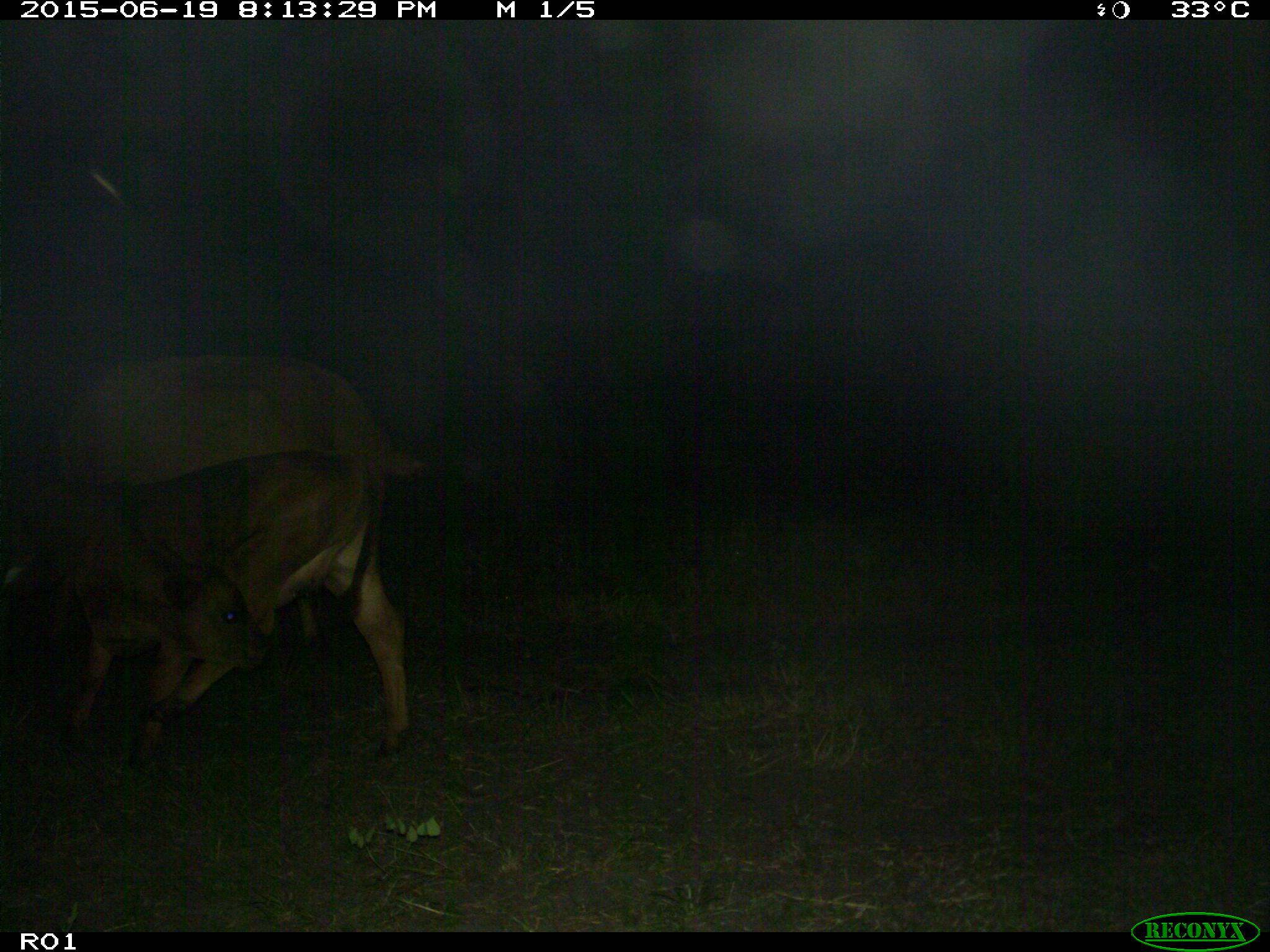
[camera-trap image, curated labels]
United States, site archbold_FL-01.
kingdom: Animalia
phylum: Chordata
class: Mammalia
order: Artiodactyla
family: Bovidae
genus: Bos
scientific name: Bos taurus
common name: domestic cow